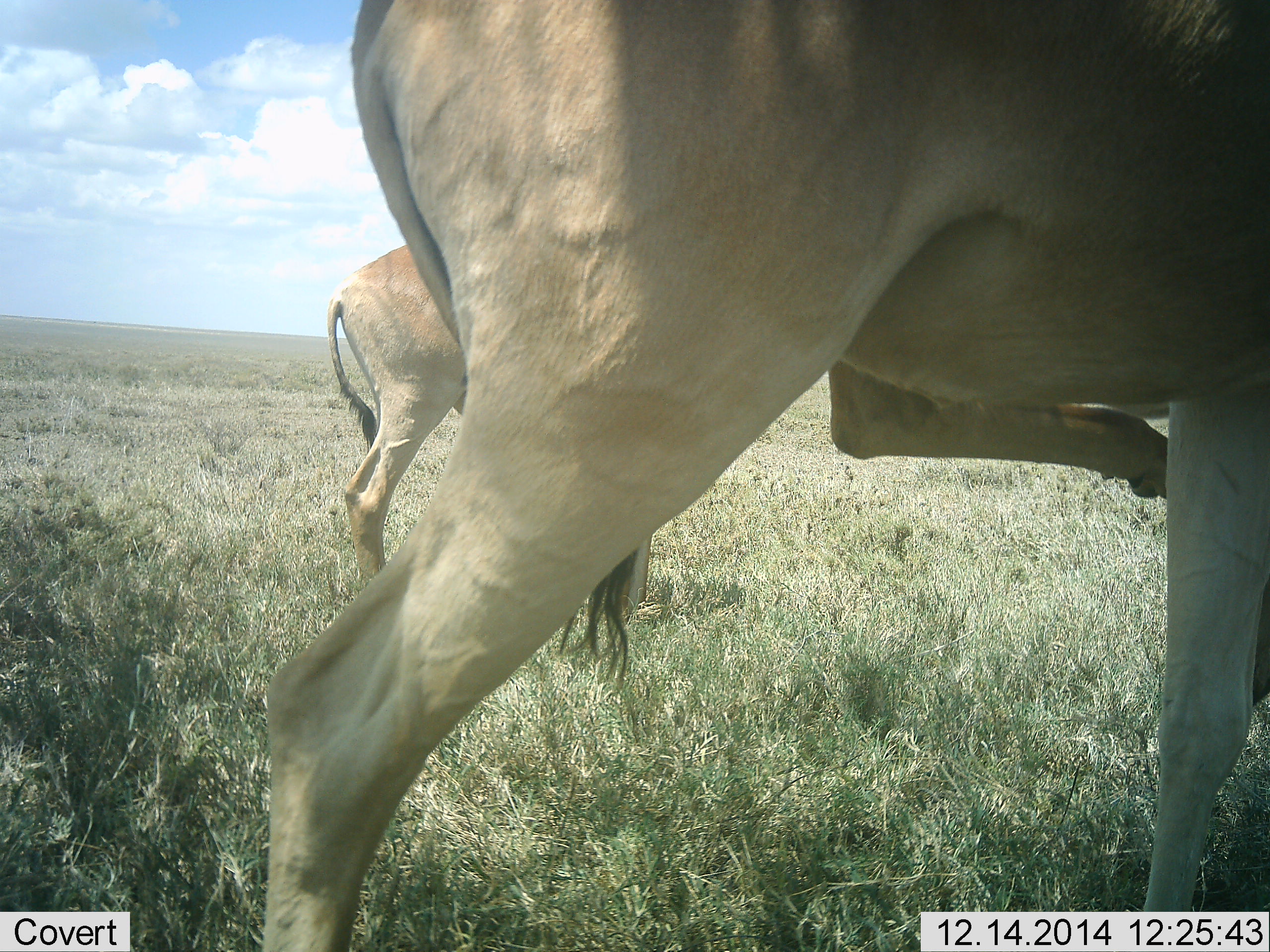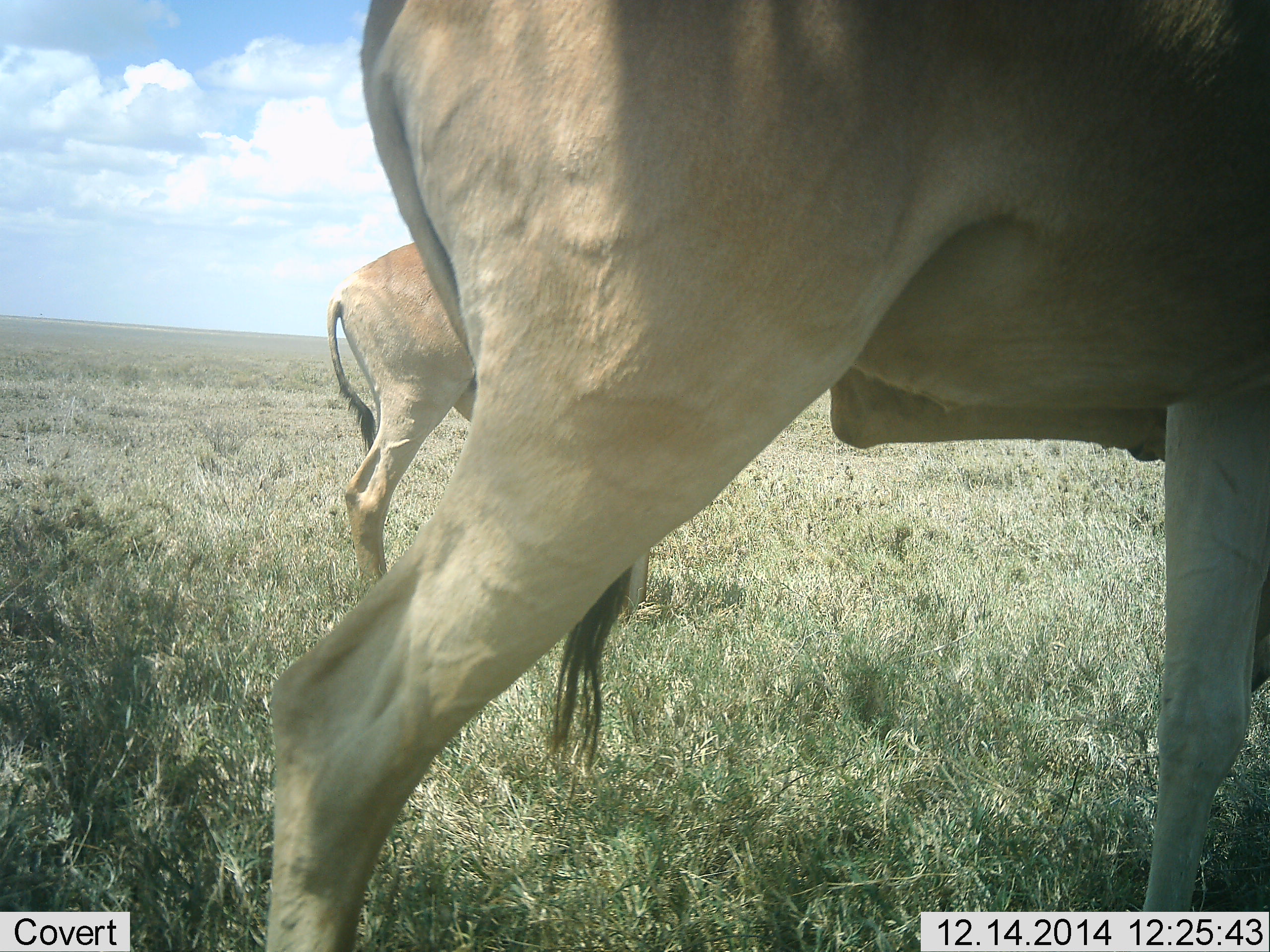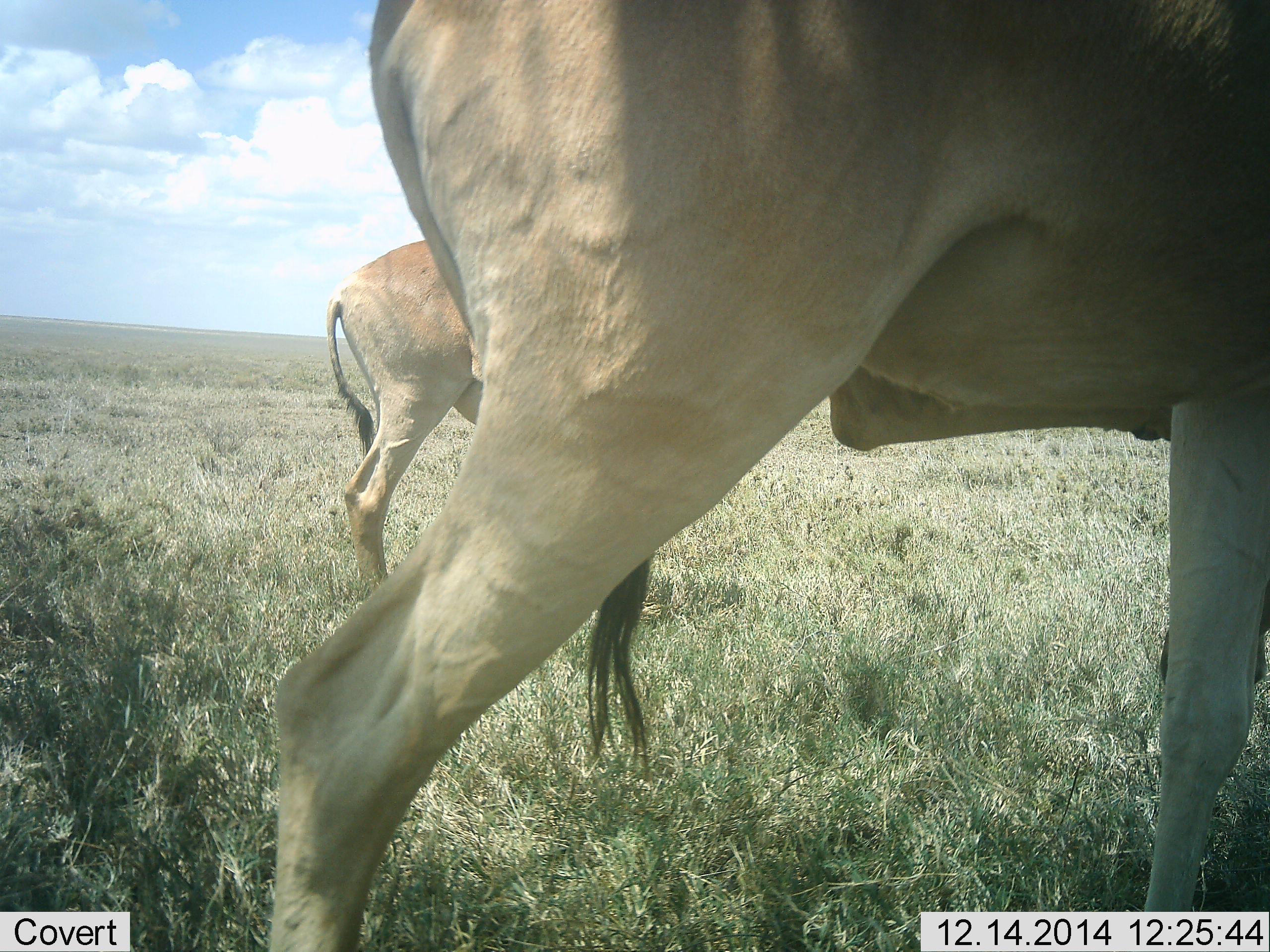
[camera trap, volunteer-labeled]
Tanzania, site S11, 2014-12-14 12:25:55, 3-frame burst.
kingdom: Animalia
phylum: Chordata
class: Mammalia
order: Artiodactyla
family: Bovidae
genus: Alcelaphus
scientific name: Alcelaphus buselaphus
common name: hartebeest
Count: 2.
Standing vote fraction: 90%.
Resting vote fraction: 0%.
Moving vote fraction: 20%.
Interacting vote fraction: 0%.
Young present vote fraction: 0%.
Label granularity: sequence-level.